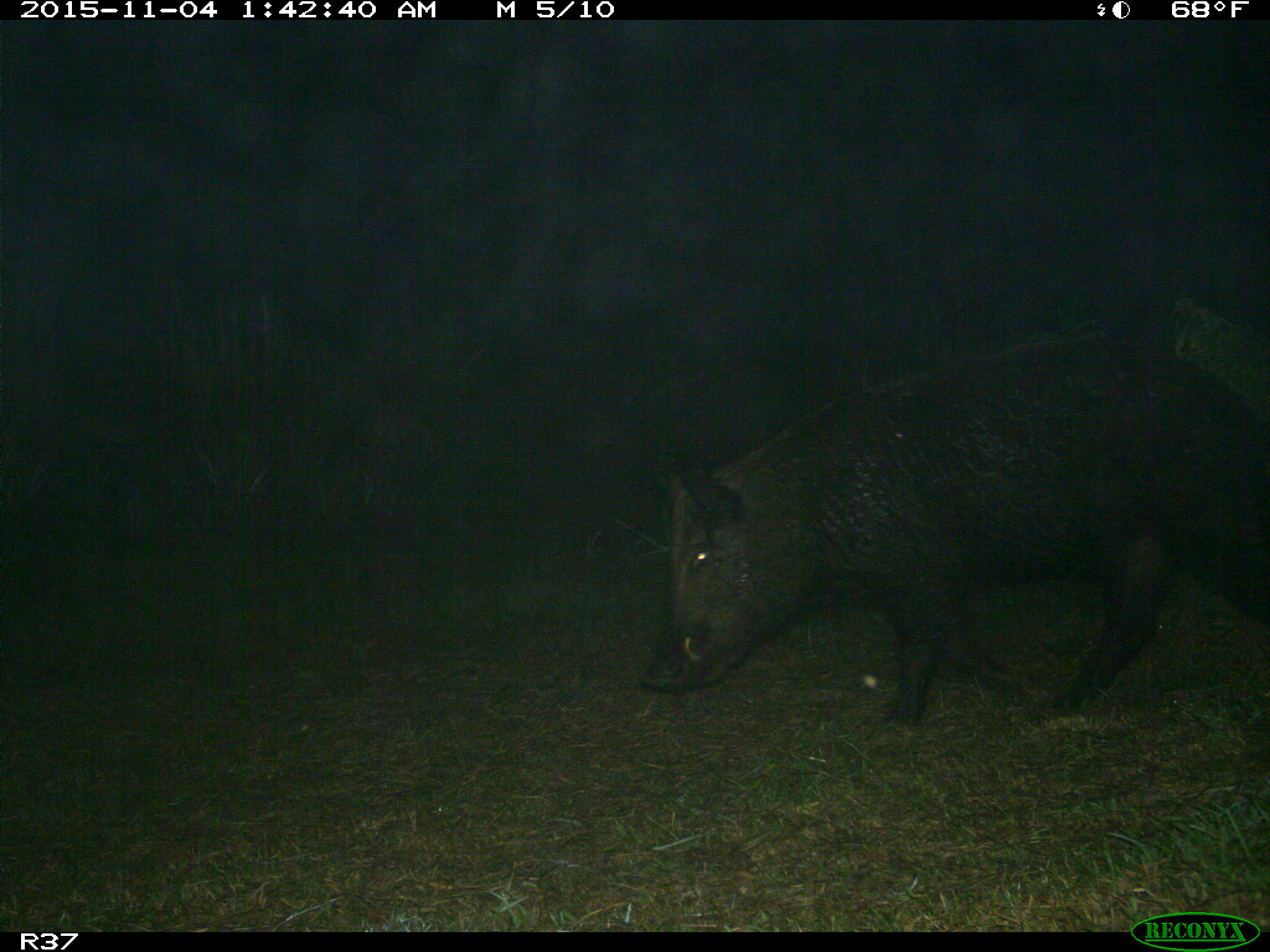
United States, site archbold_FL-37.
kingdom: Animalia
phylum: Chordata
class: Mammalia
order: Artiodactyla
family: Suidae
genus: Sus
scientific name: Sus scrofa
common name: wild boar